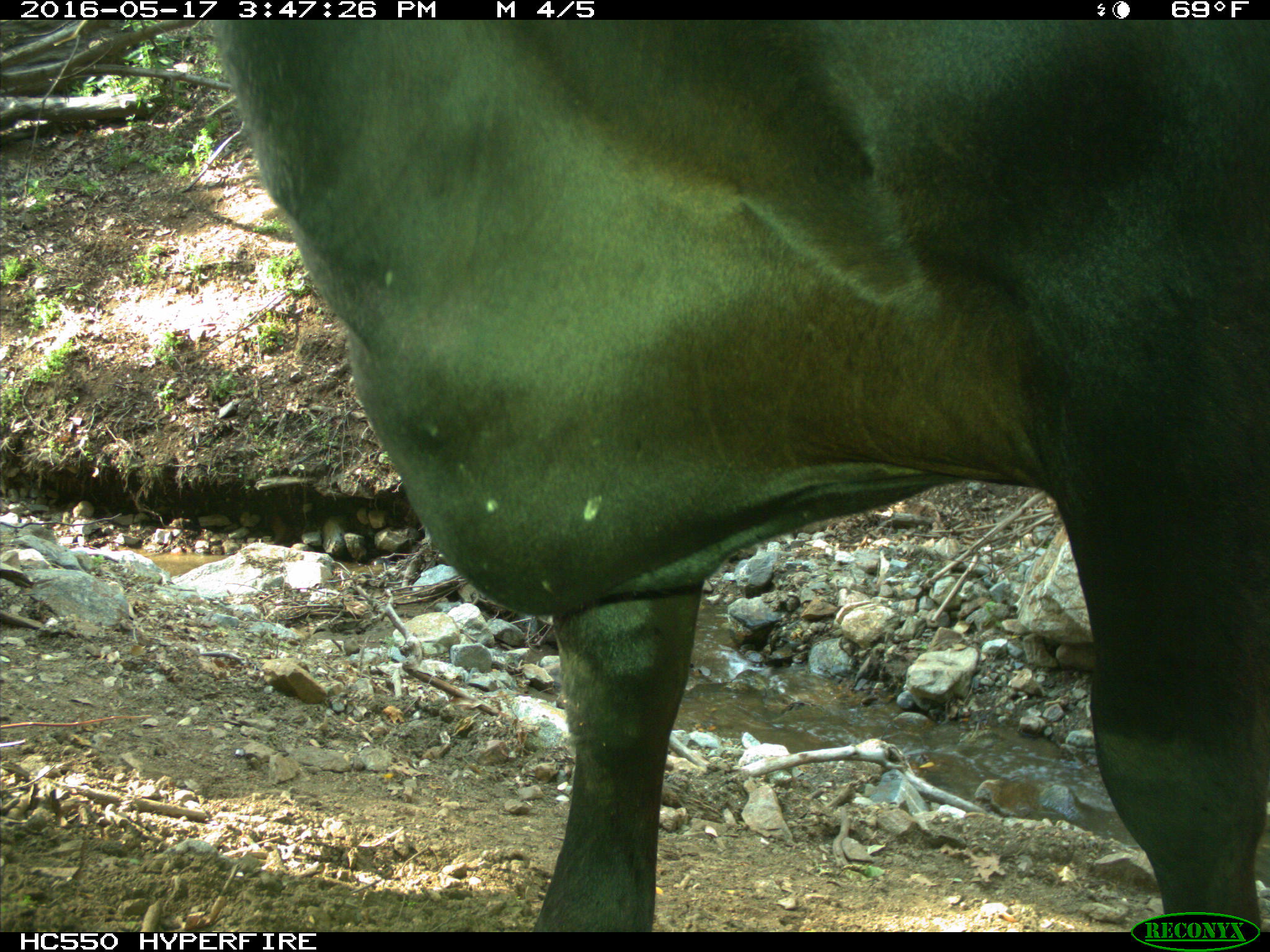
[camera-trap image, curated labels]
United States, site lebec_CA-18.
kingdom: Animalia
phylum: Chordata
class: Mammalia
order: Artiodactyla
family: Bovidae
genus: Bos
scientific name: Bos taurus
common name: domestic cow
Bos taurus (domestic cow).